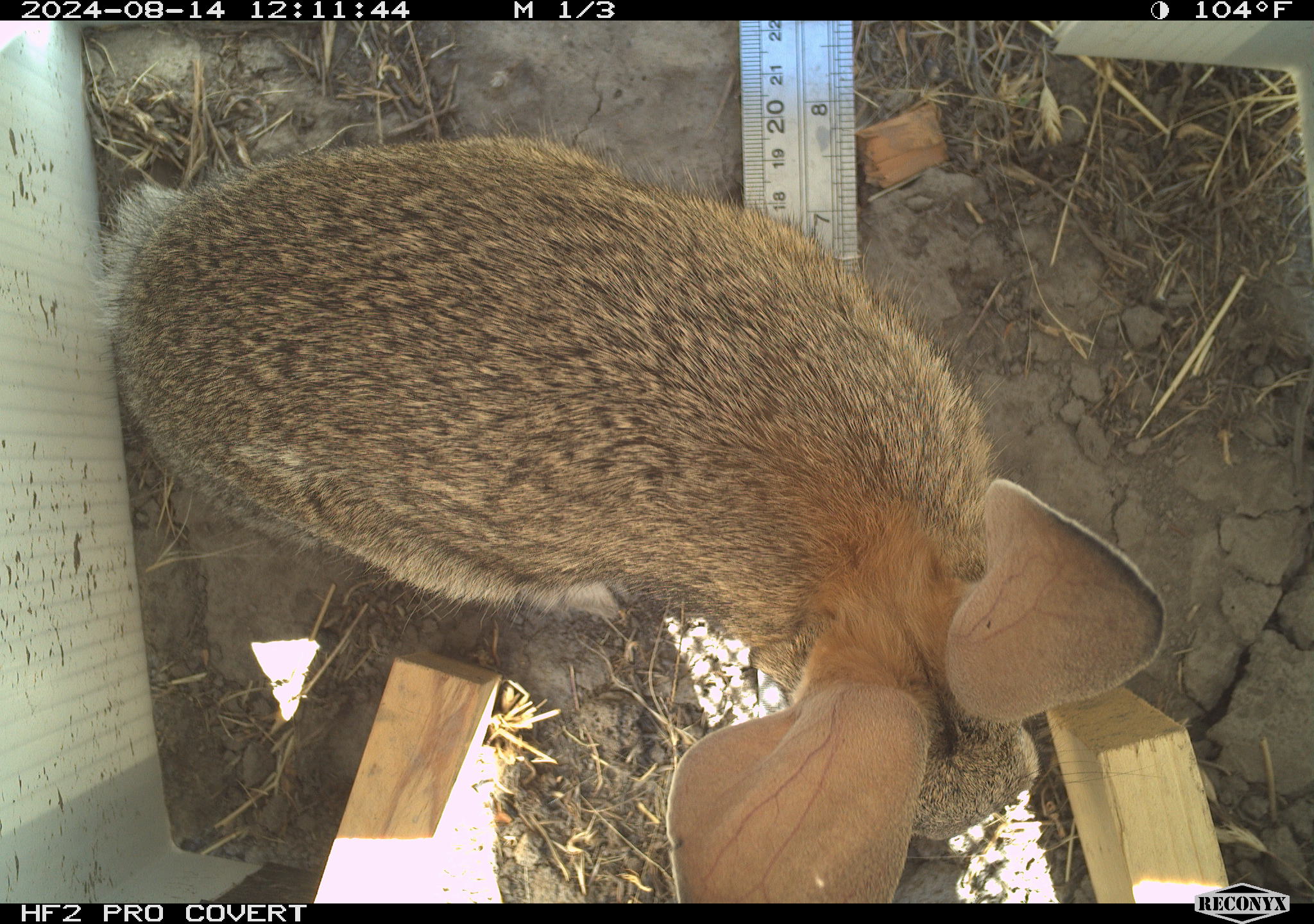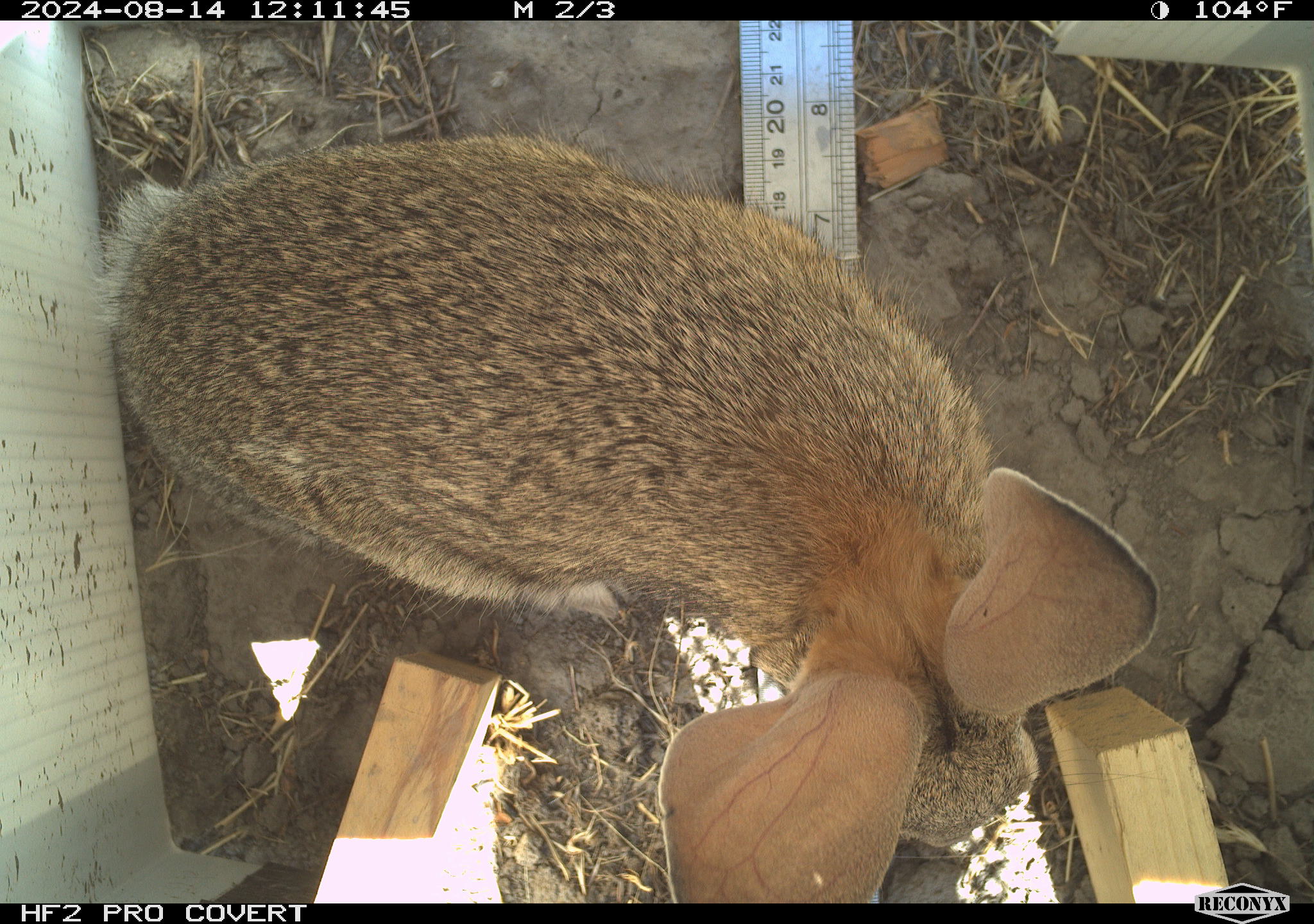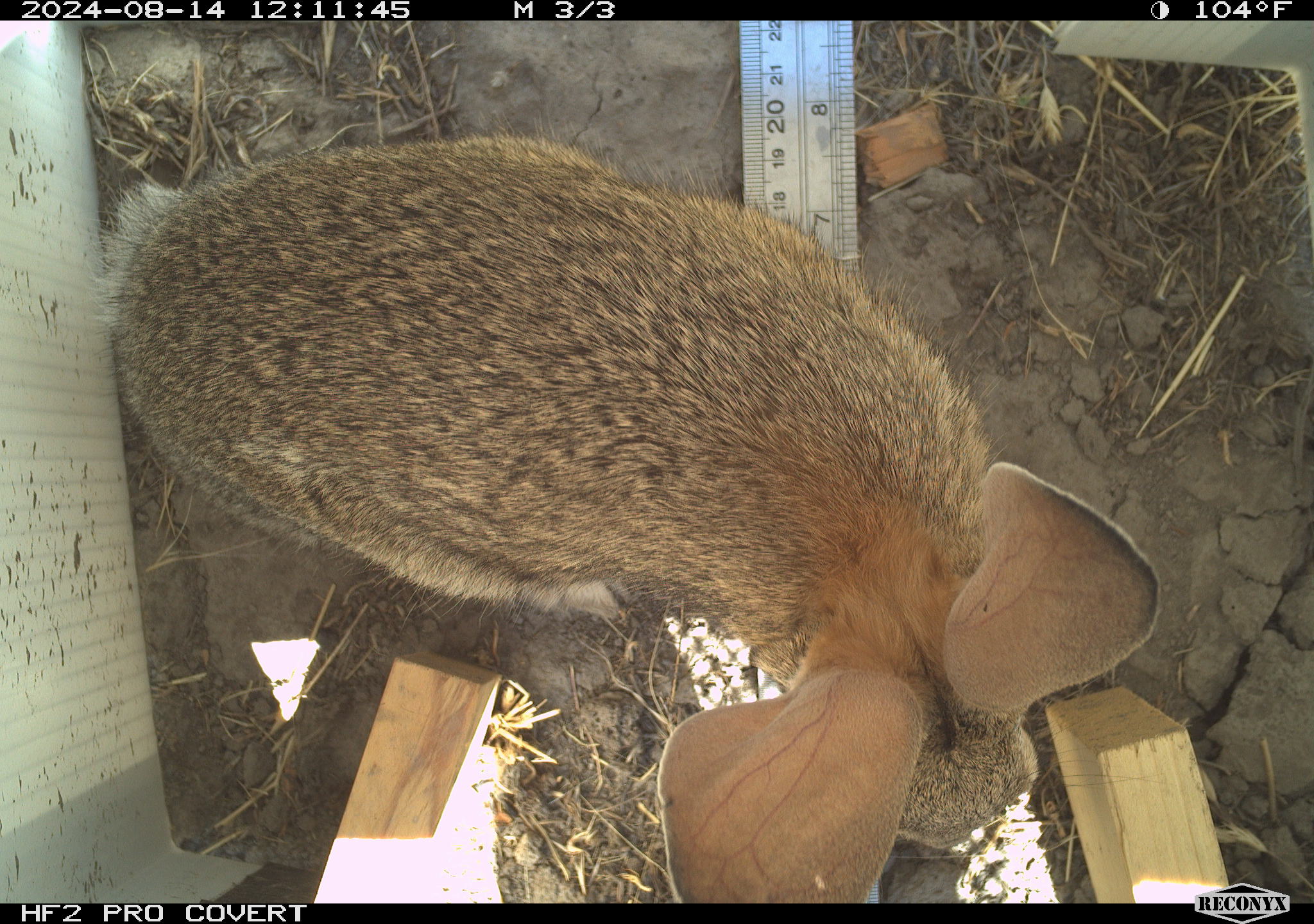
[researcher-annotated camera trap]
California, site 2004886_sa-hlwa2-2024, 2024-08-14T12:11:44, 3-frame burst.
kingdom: Animalia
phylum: Chordata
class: Mammalia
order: Lagomorpha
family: Leporidae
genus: Sylvilagus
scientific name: Sylvilagus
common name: cottontail rabbits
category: sylvilagus species